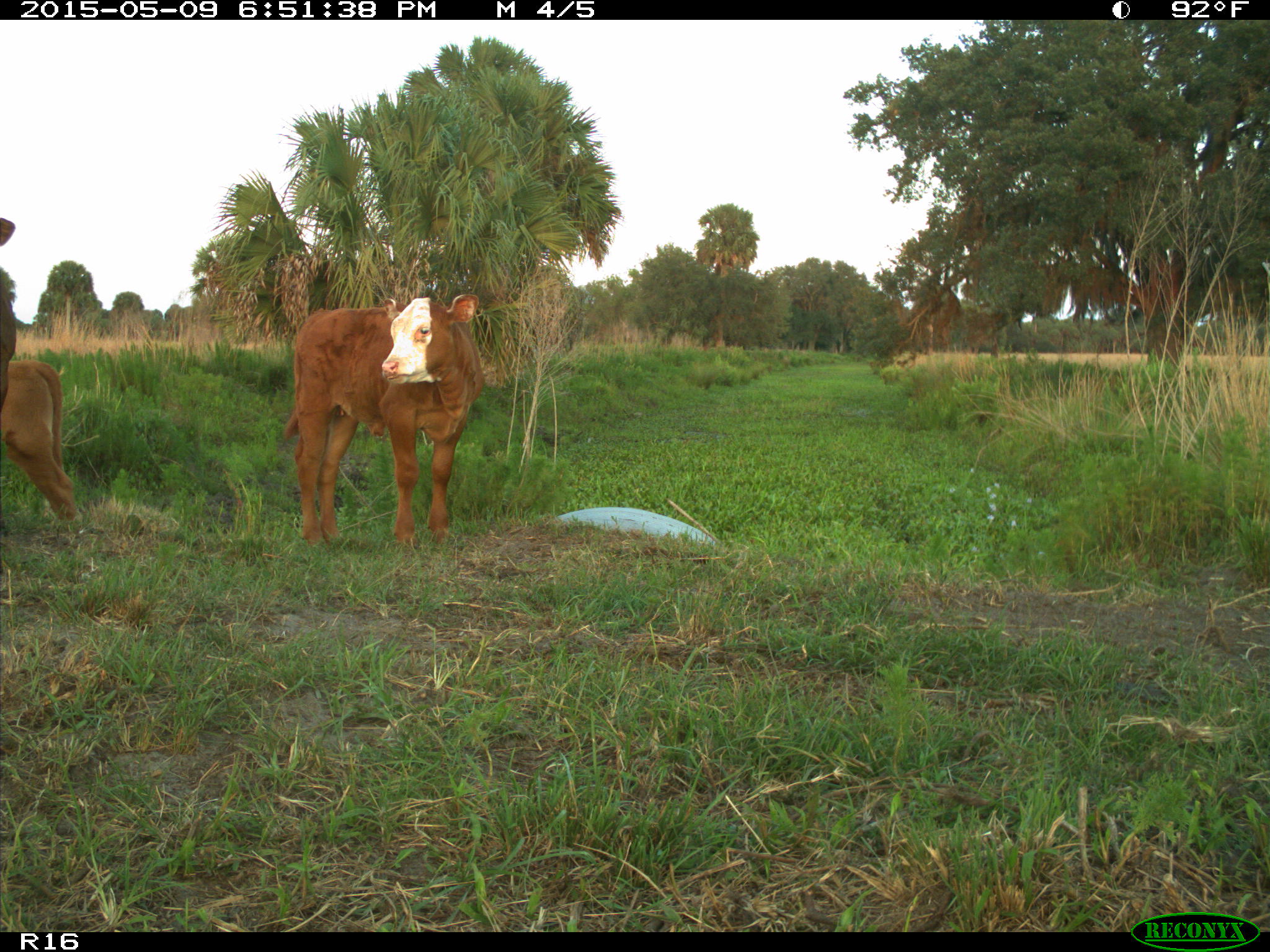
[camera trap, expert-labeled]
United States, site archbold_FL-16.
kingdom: Animalia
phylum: Chordata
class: Mammalia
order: Artiodactyla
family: Bovidae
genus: Bos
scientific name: Bos taurus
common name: domestic cow